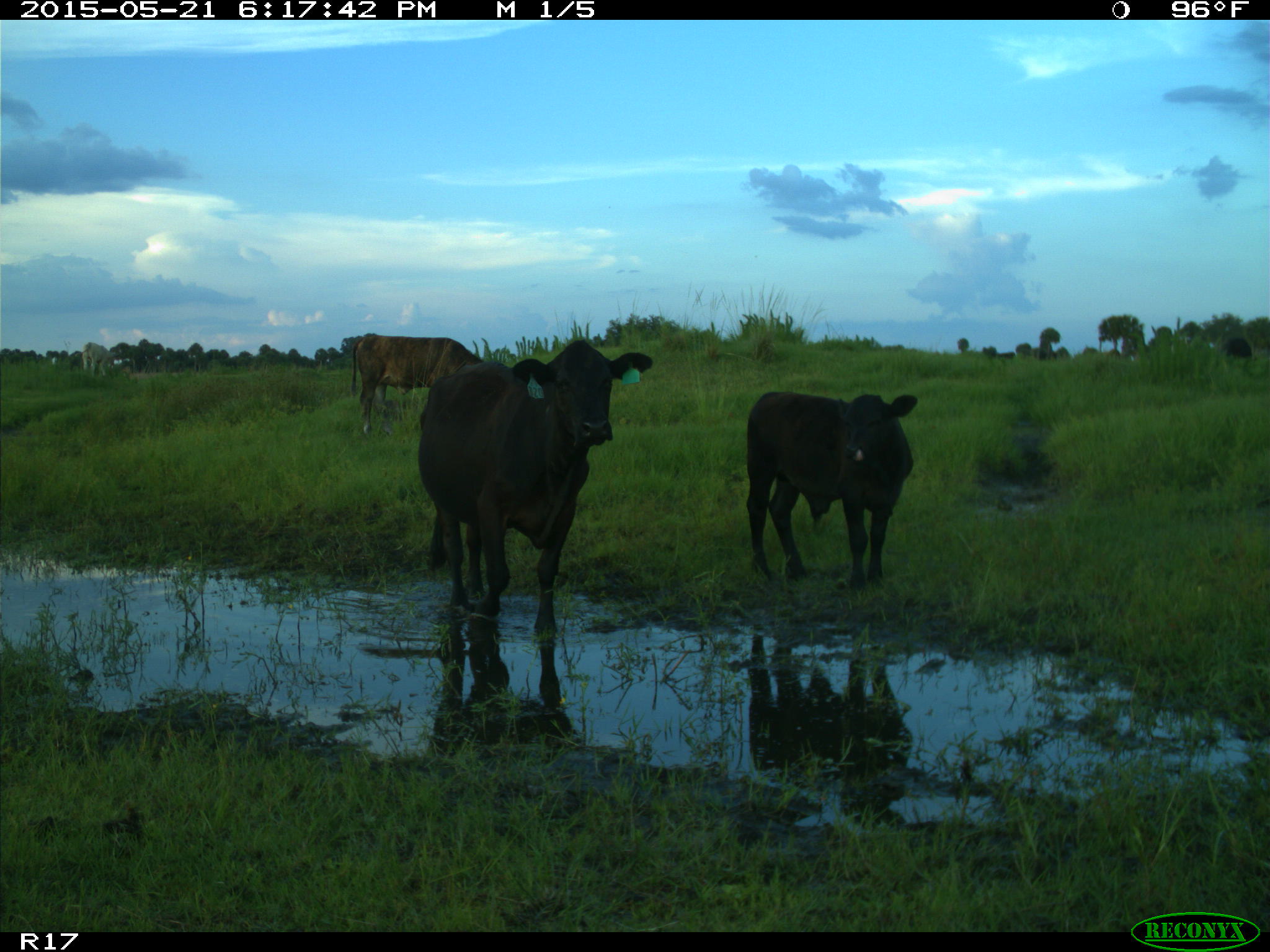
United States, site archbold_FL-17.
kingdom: Animalia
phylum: Chordata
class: Mammalia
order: Artiodactyla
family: Bovidae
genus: Bos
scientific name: Bos taurus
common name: domestic cow